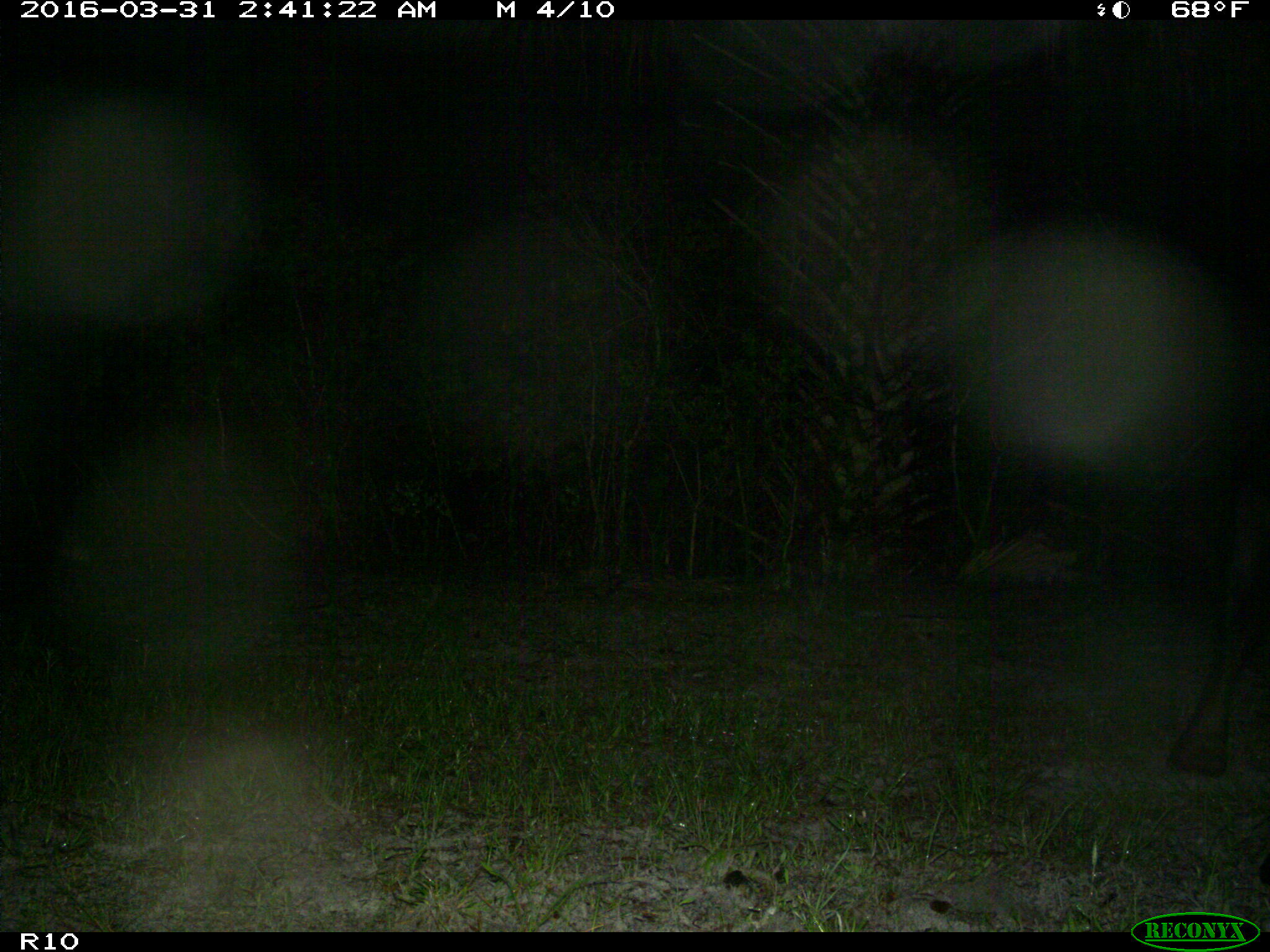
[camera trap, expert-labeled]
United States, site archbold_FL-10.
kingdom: Animalia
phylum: Chordata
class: Mammalia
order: Artiodactyla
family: Bovidae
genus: Bos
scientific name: Bos taurus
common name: domestic cow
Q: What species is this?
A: Bos taurus (domestic cow).